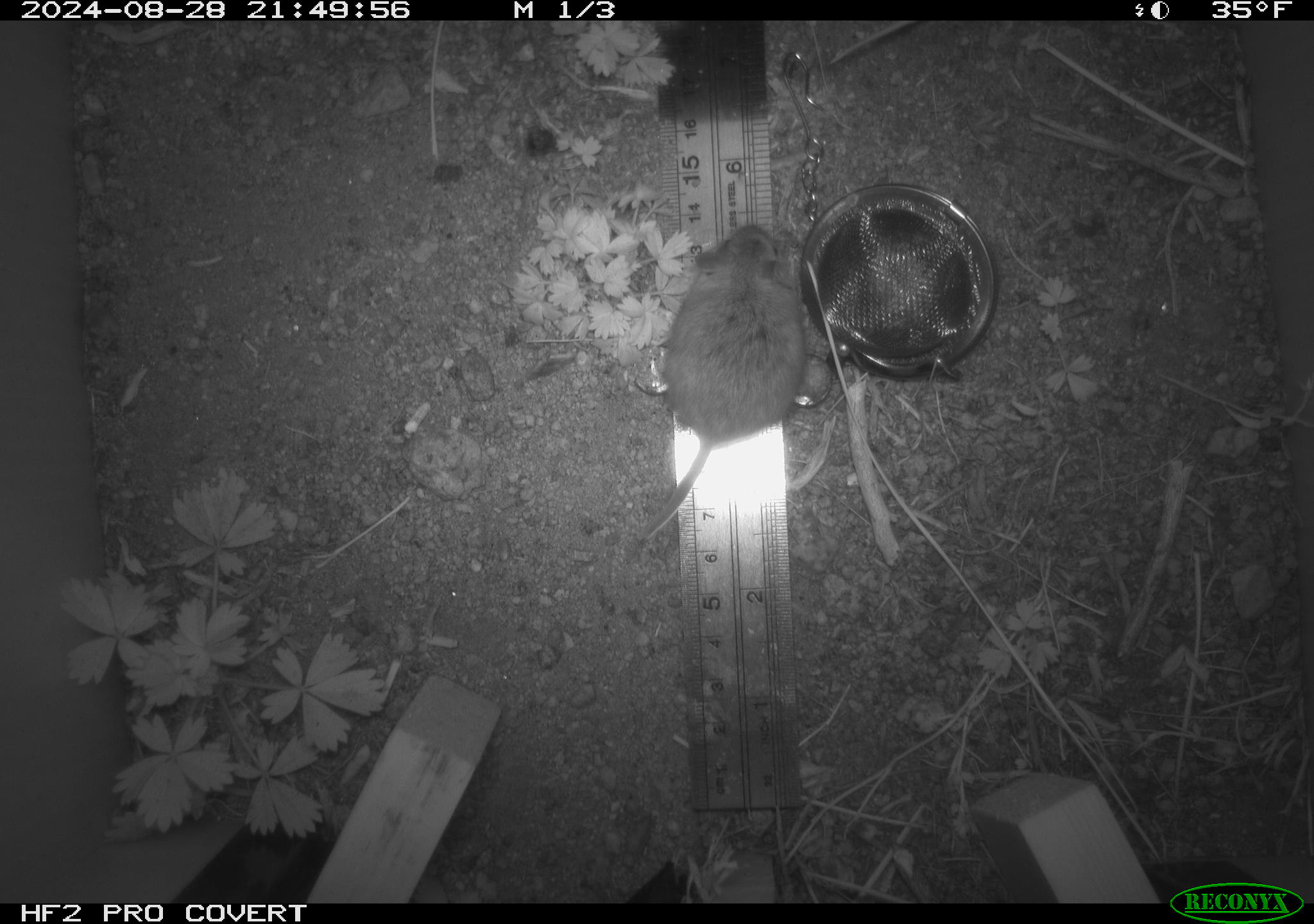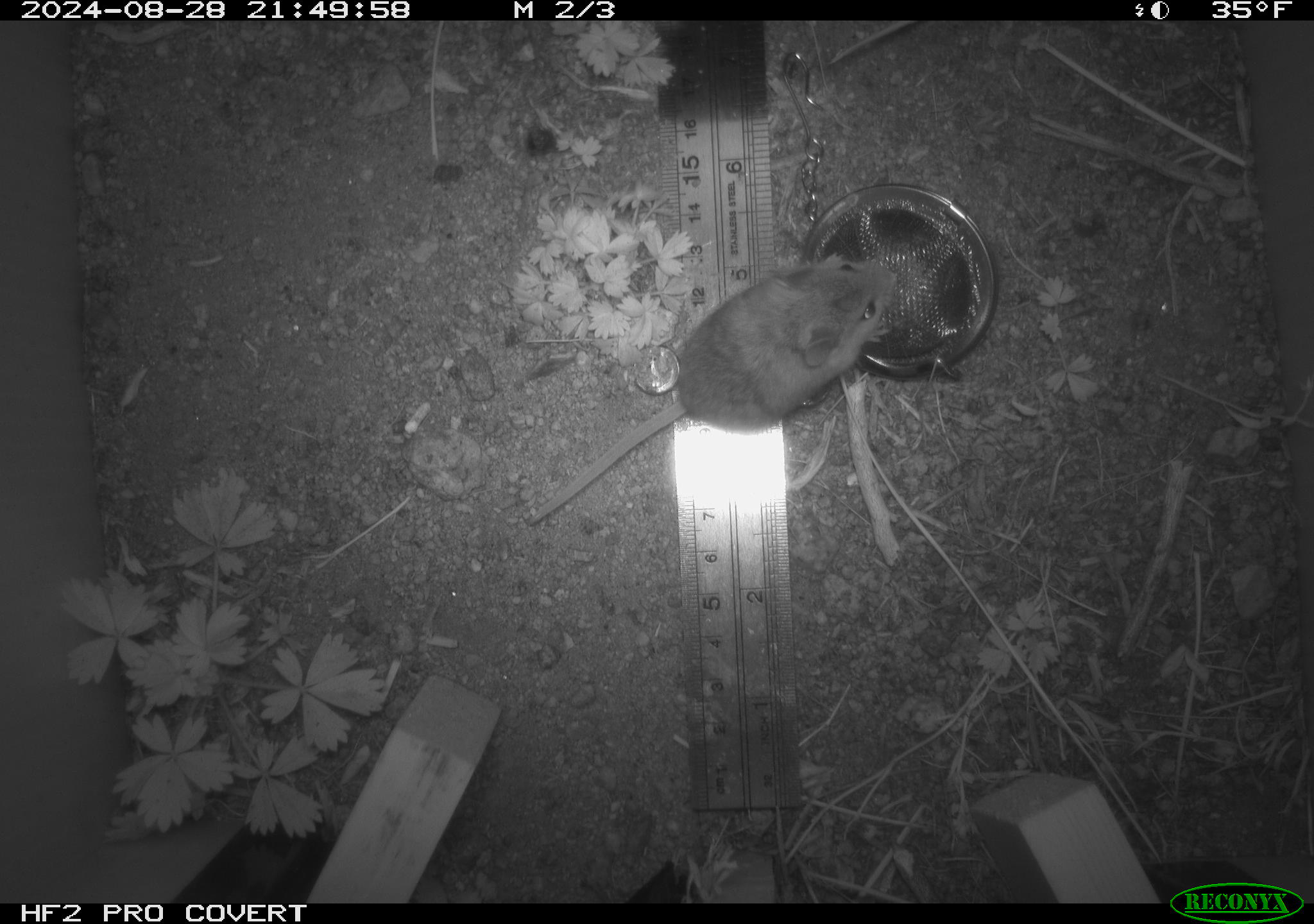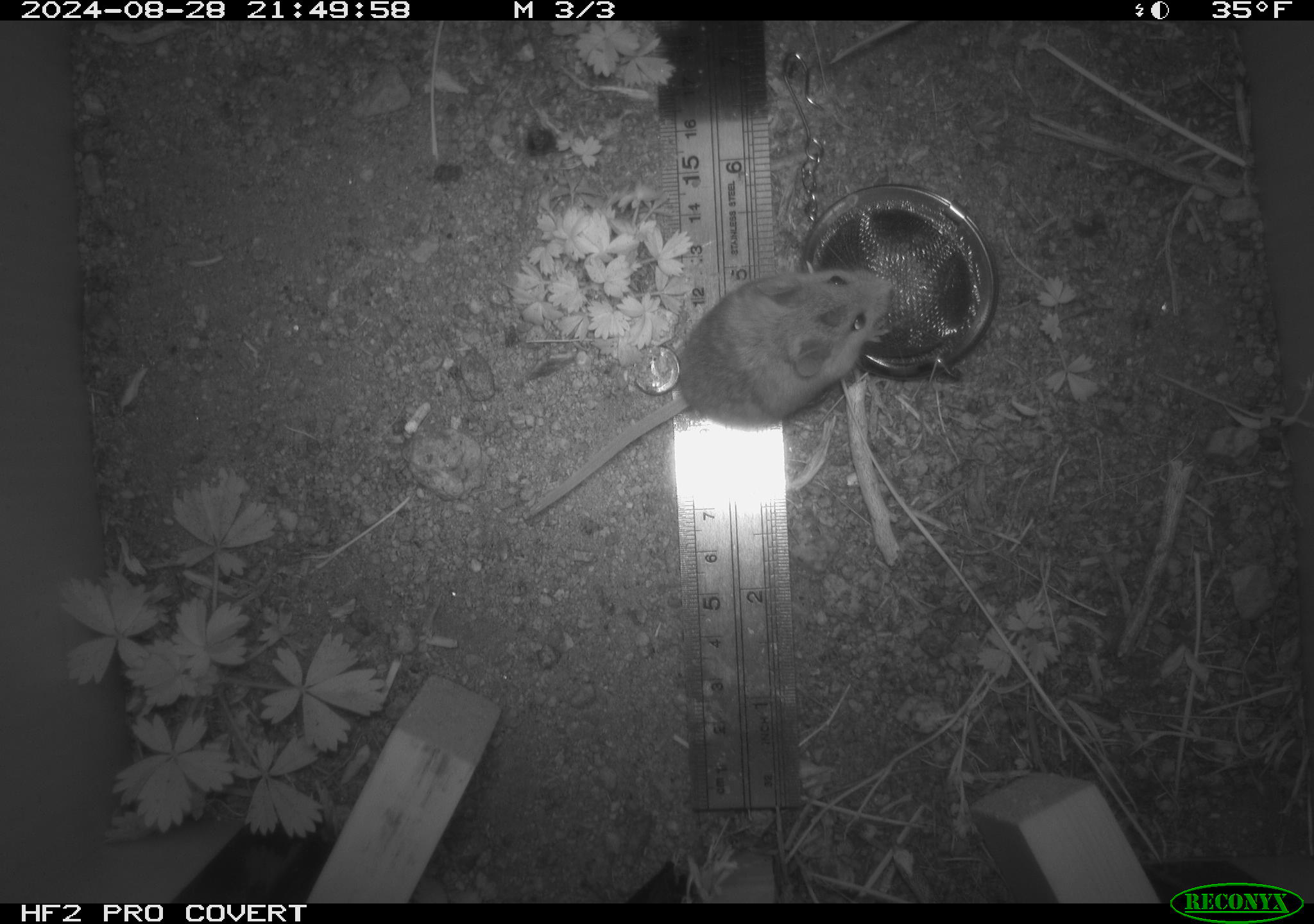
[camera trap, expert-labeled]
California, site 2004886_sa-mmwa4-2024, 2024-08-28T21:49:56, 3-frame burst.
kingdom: Animalia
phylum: Chordata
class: Mammalia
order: Rodentia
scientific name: Rodentia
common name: mouse species